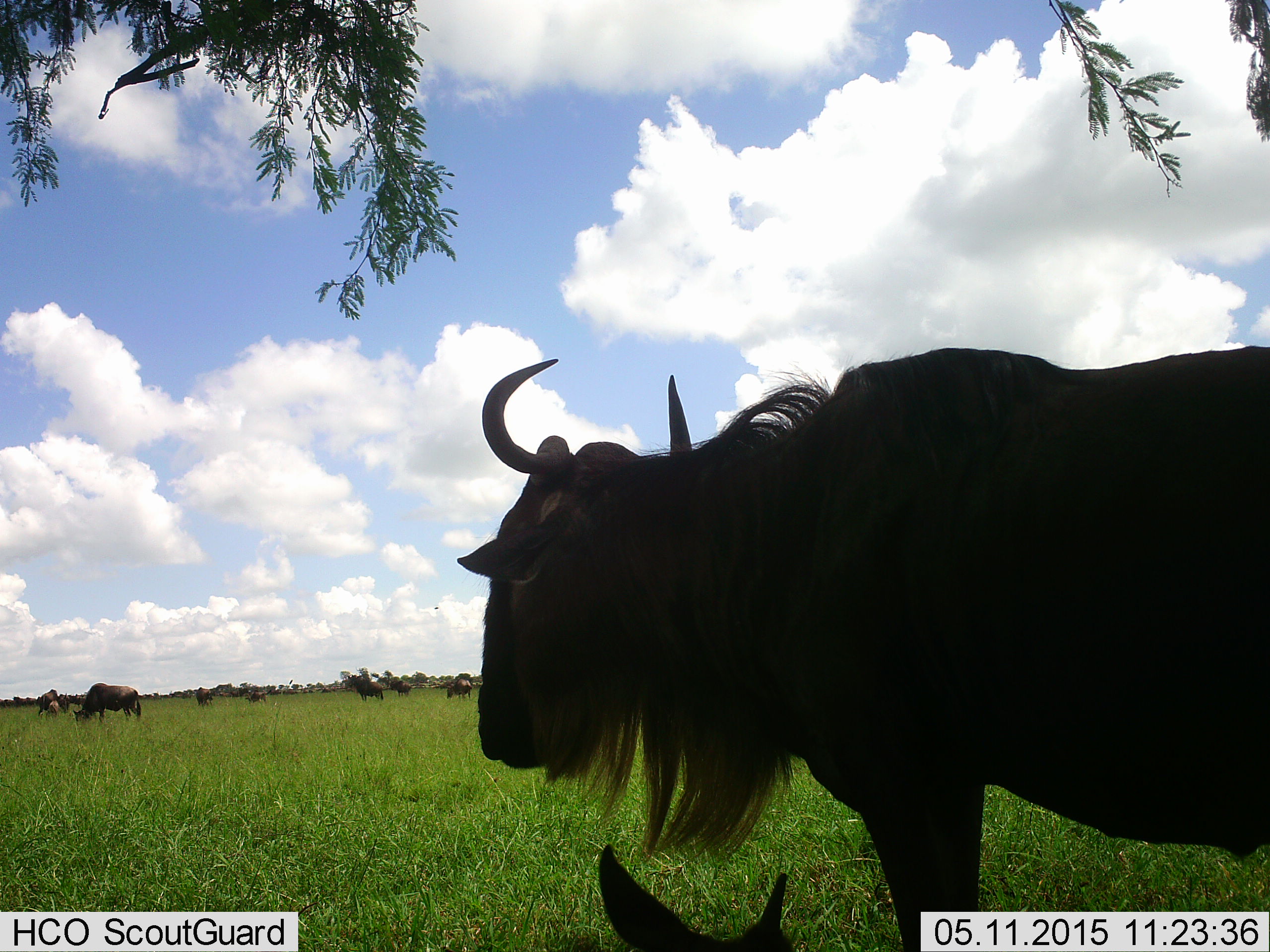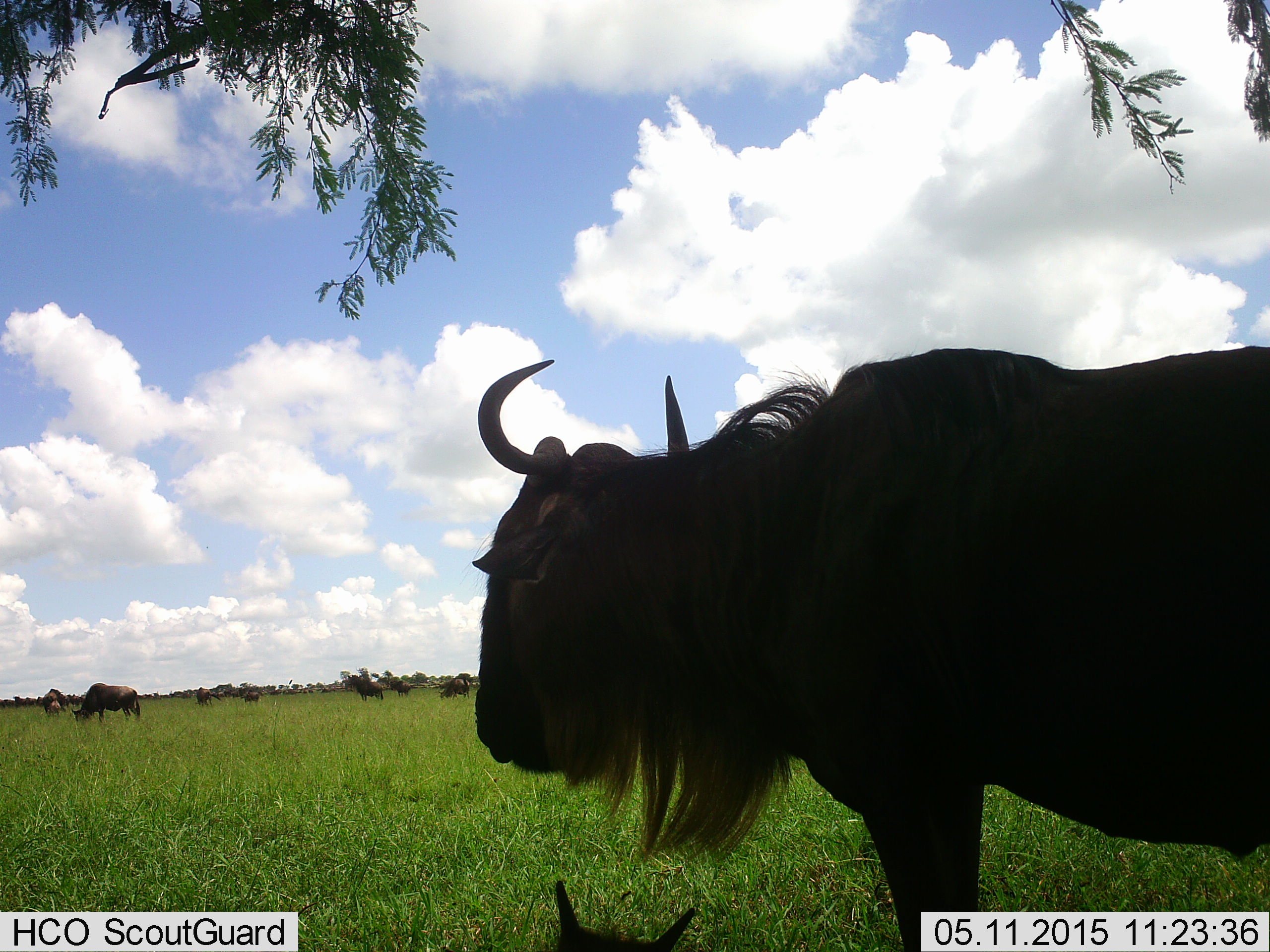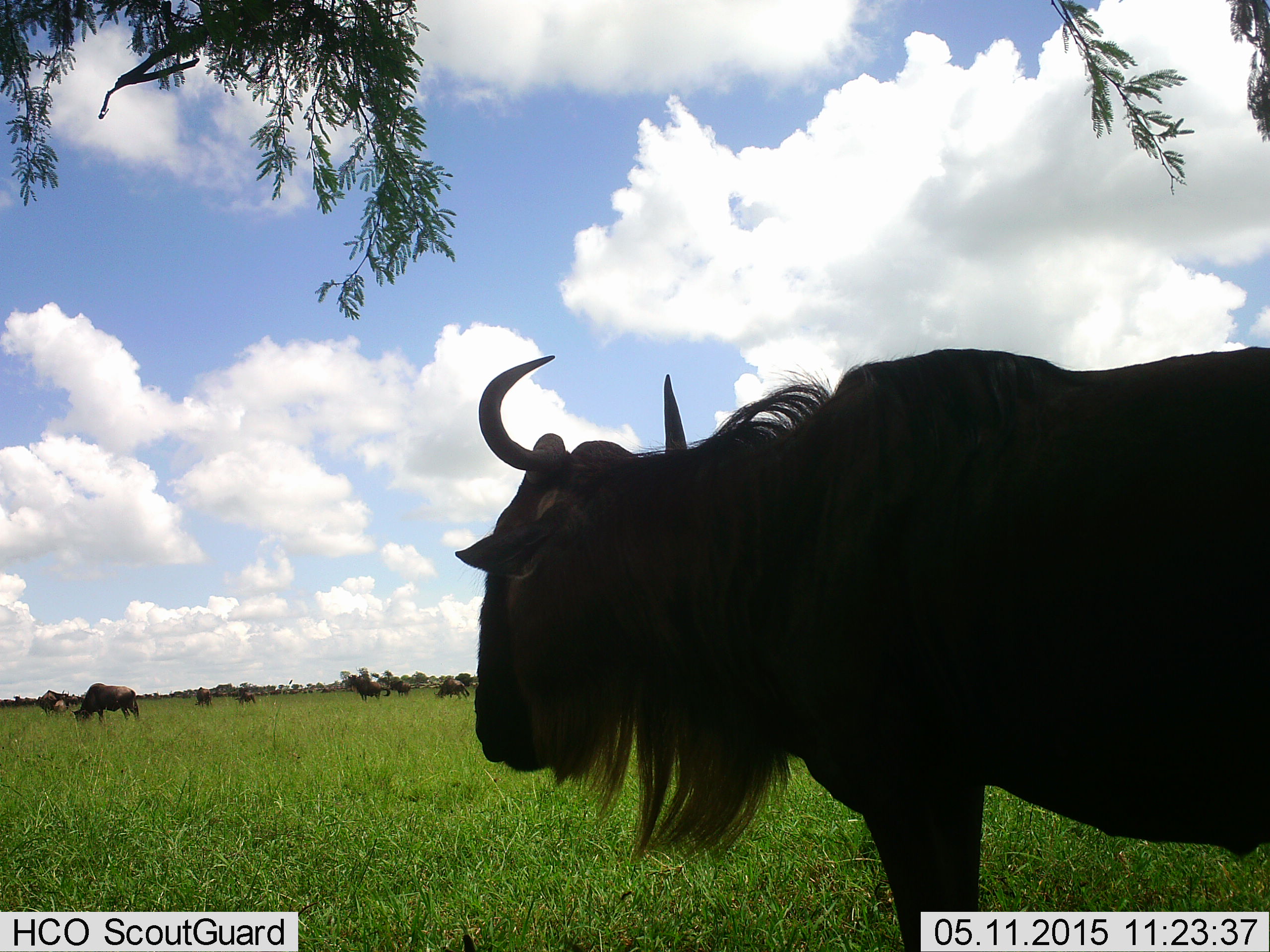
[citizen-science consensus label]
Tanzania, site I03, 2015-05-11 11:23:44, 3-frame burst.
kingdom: Animalia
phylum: Chordata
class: Mammalia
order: Artiodactyla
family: Bovidae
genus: Connochaetes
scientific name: Connochaetes taurinus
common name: blue wildebeest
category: wildebeest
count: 11-50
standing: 70%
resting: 10%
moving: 30%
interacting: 10%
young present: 0%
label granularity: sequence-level